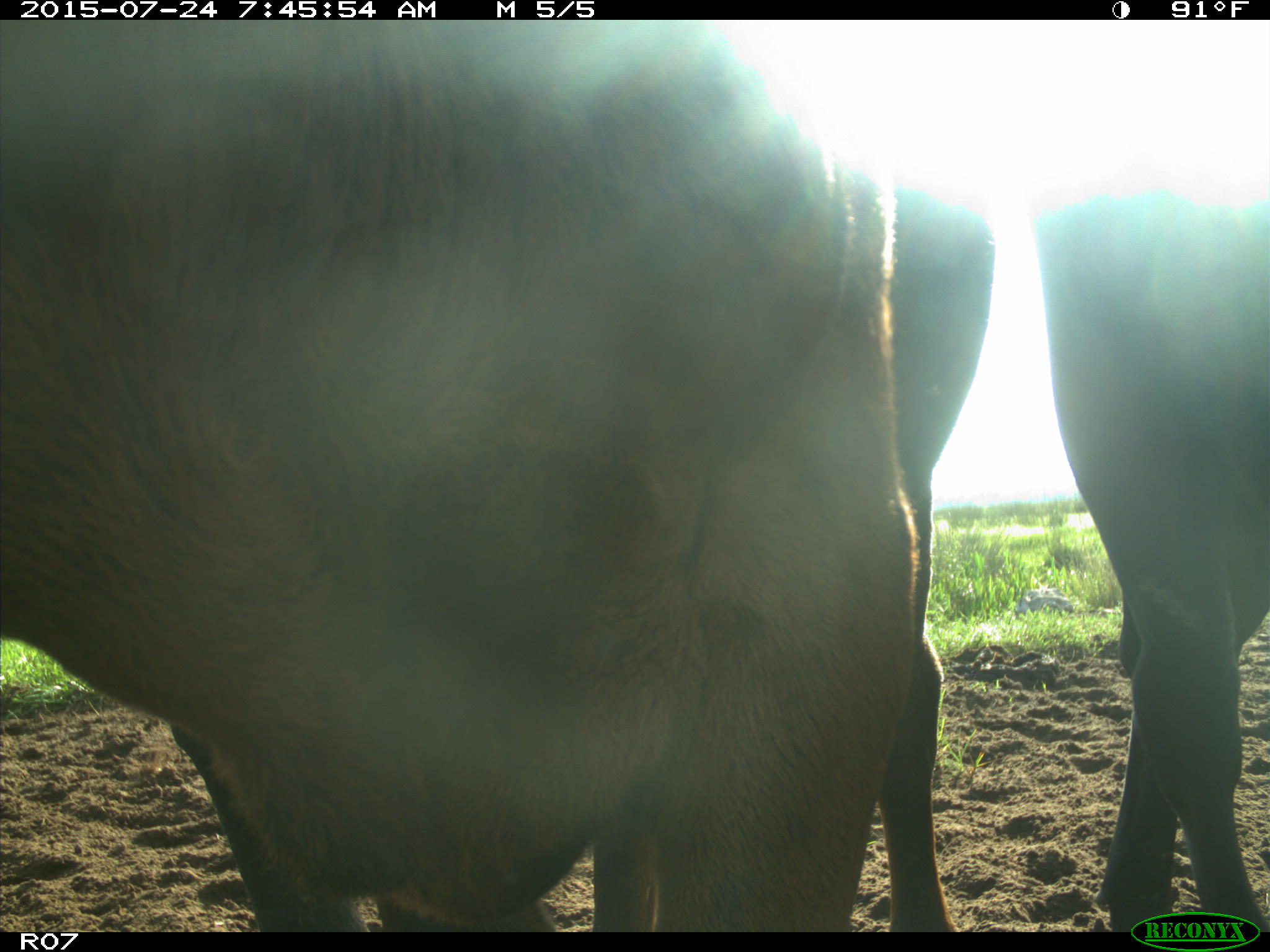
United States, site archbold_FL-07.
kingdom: Animalia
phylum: Chordata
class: Mammalia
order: Artiodactyla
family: Bovidae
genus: Bos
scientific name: Bos taurus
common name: domestic cow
Bos taurus (domestic cow).